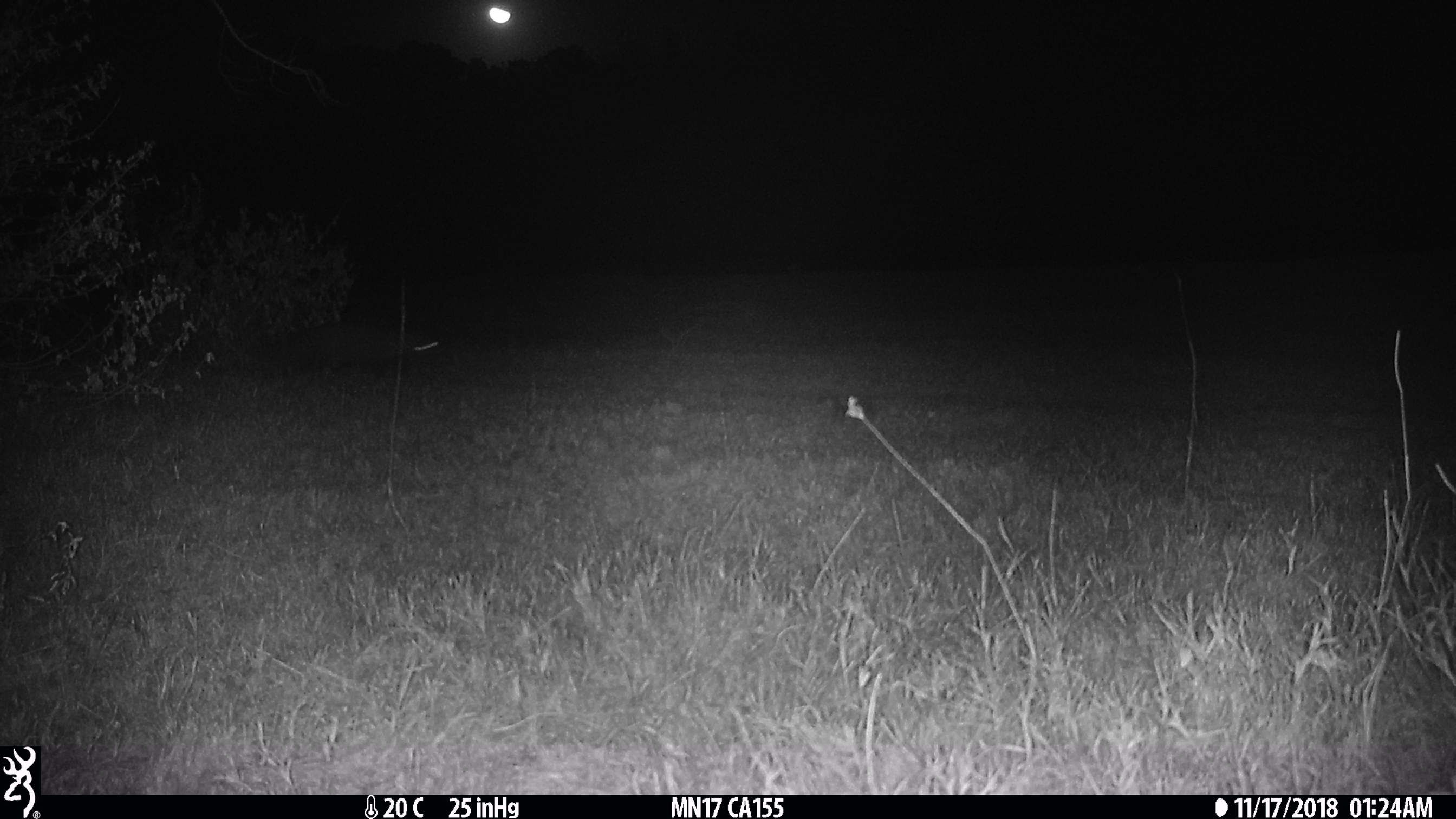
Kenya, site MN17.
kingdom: Animalia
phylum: Chordata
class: Mammalia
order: Carnivora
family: Herpestidae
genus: Ichneumia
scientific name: Ichneumia albicauda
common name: white-tailed mongoose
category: mongoose white tailed